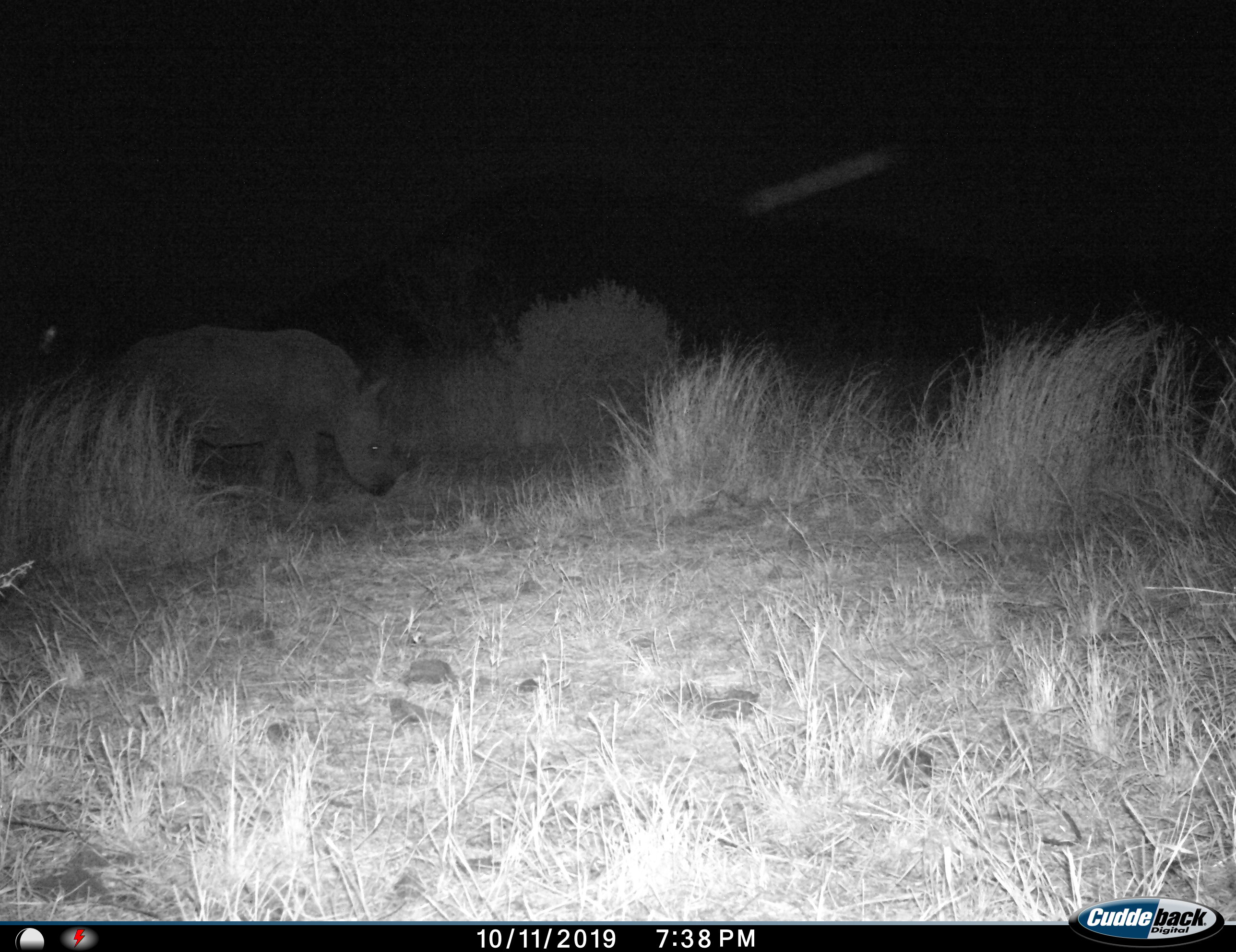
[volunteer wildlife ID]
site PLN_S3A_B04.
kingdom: Animalia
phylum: Chordata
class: Mammalia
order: Perissodactyla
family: Rhinocerotidae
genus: Diceros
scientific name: Diceros bicornis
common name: black rhinoceros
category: rhinocerosblack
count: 1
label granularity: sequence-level